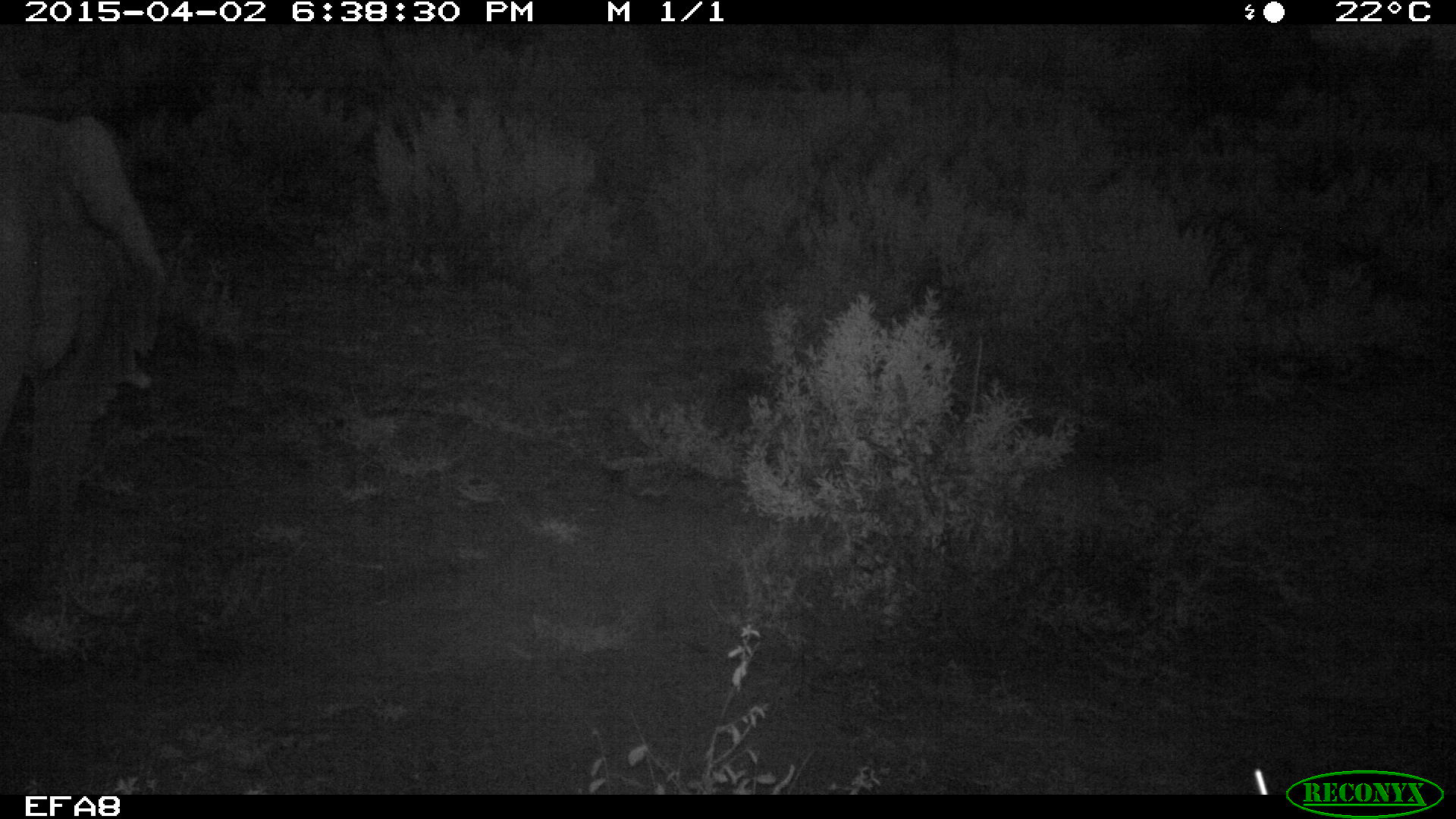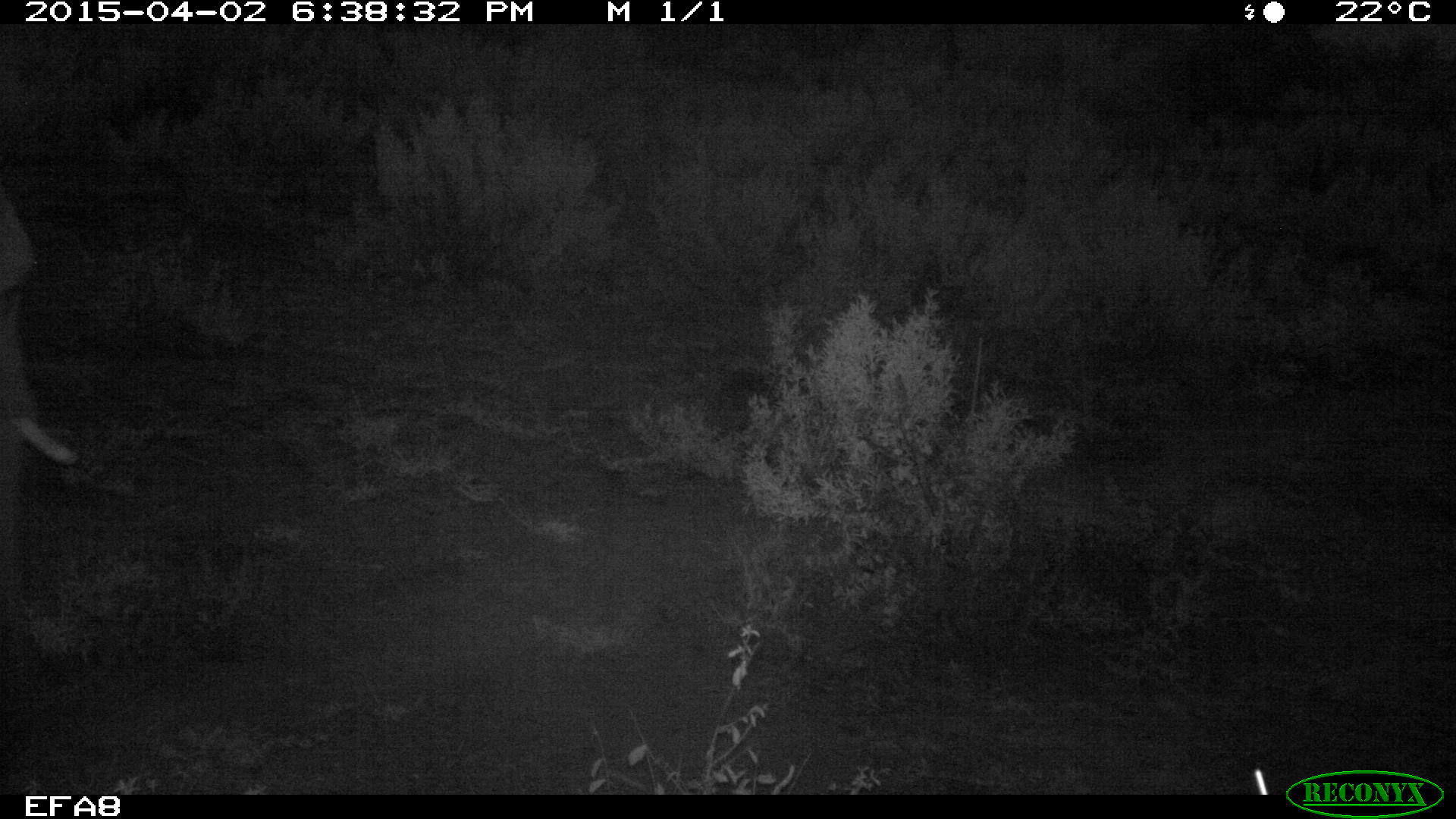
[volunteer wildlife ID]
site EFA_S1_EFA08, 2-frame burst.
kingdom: Animalia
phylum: Chordata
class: Mammalia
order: Proboscidea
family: Elephantidae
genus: Loxodonta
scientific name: Loxodonta africana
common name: african bush elephant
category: elephant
Elephant (african bush elephant) (Loxodonta africana), count 1. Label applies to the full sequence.